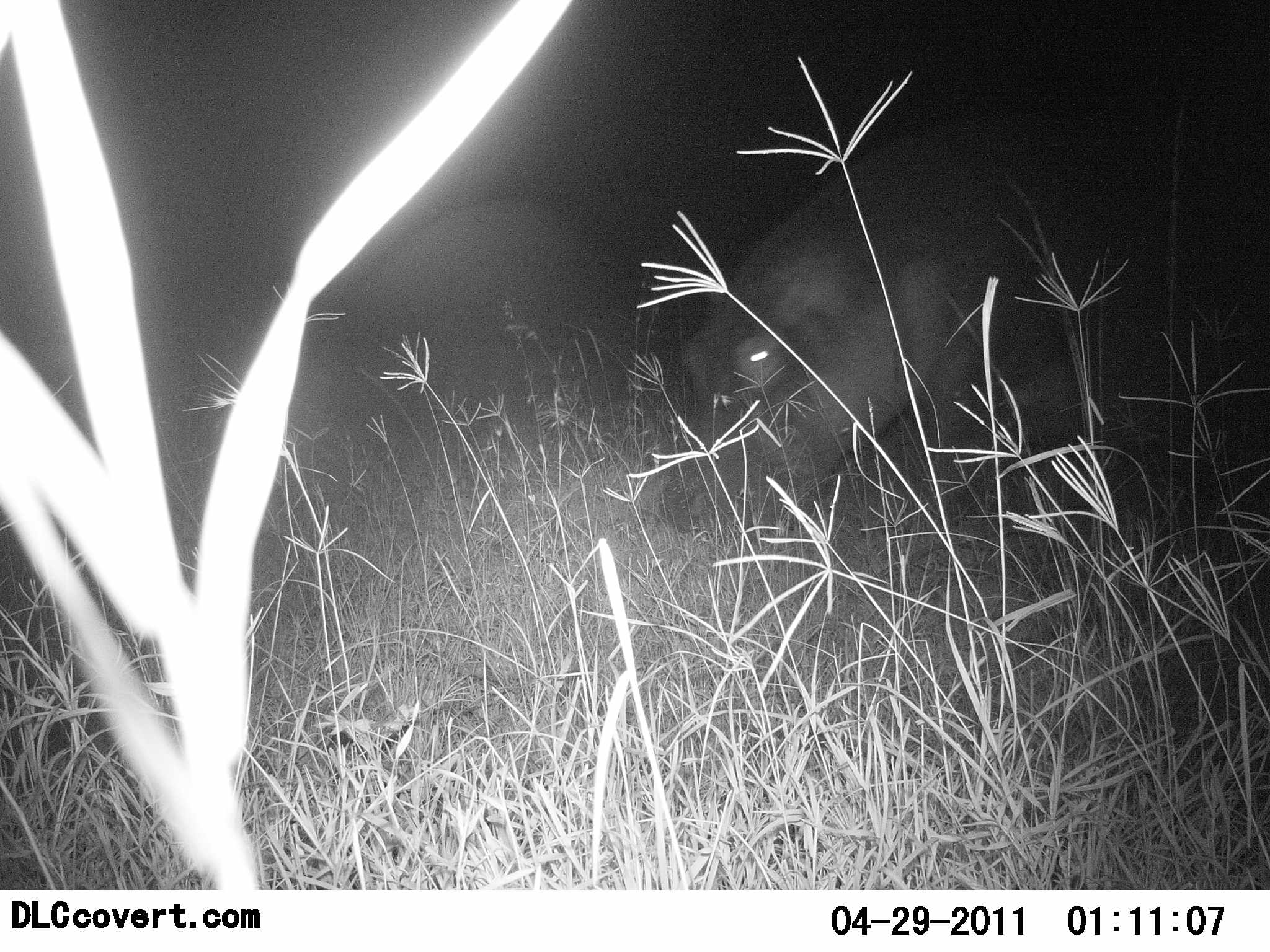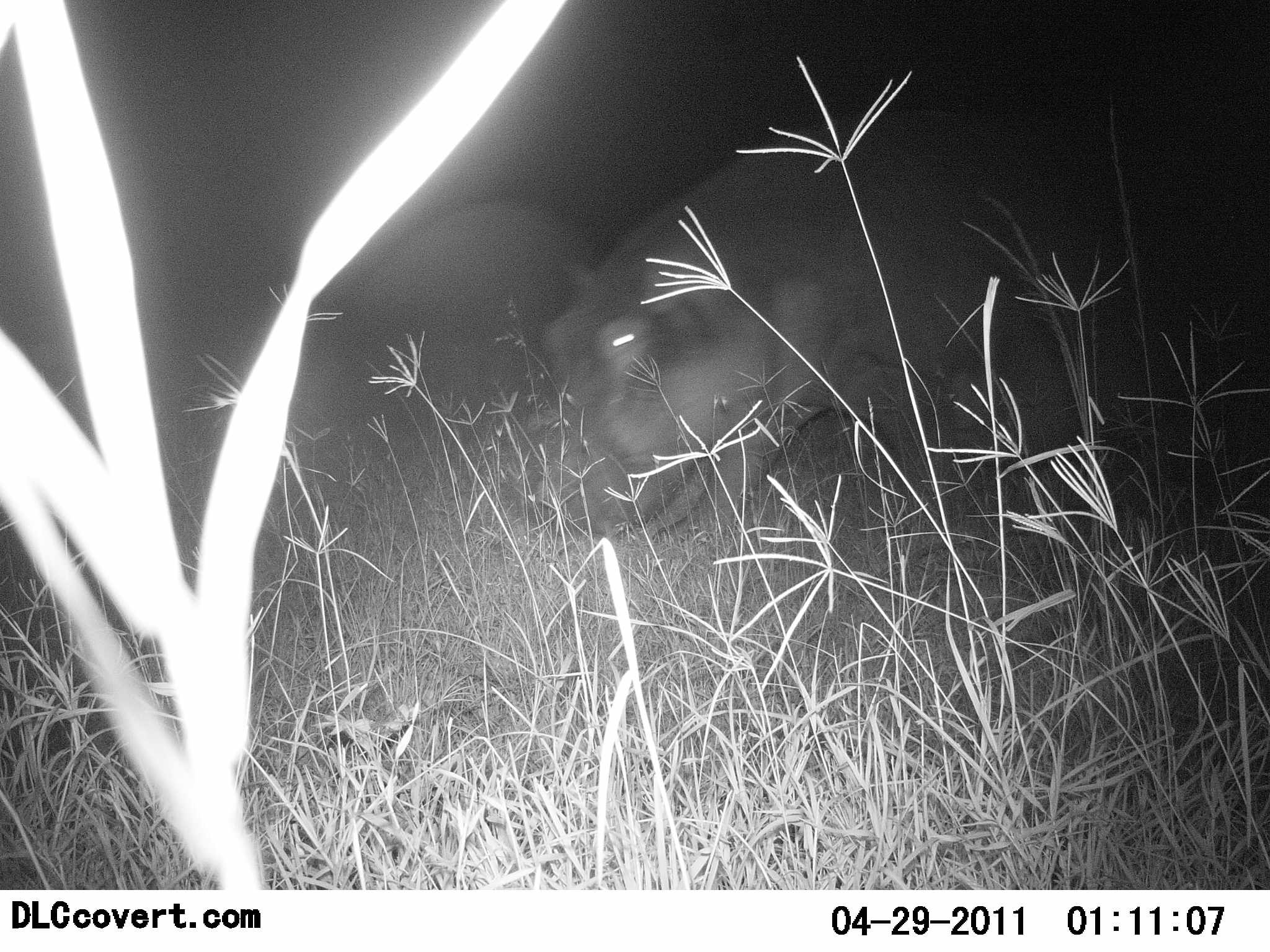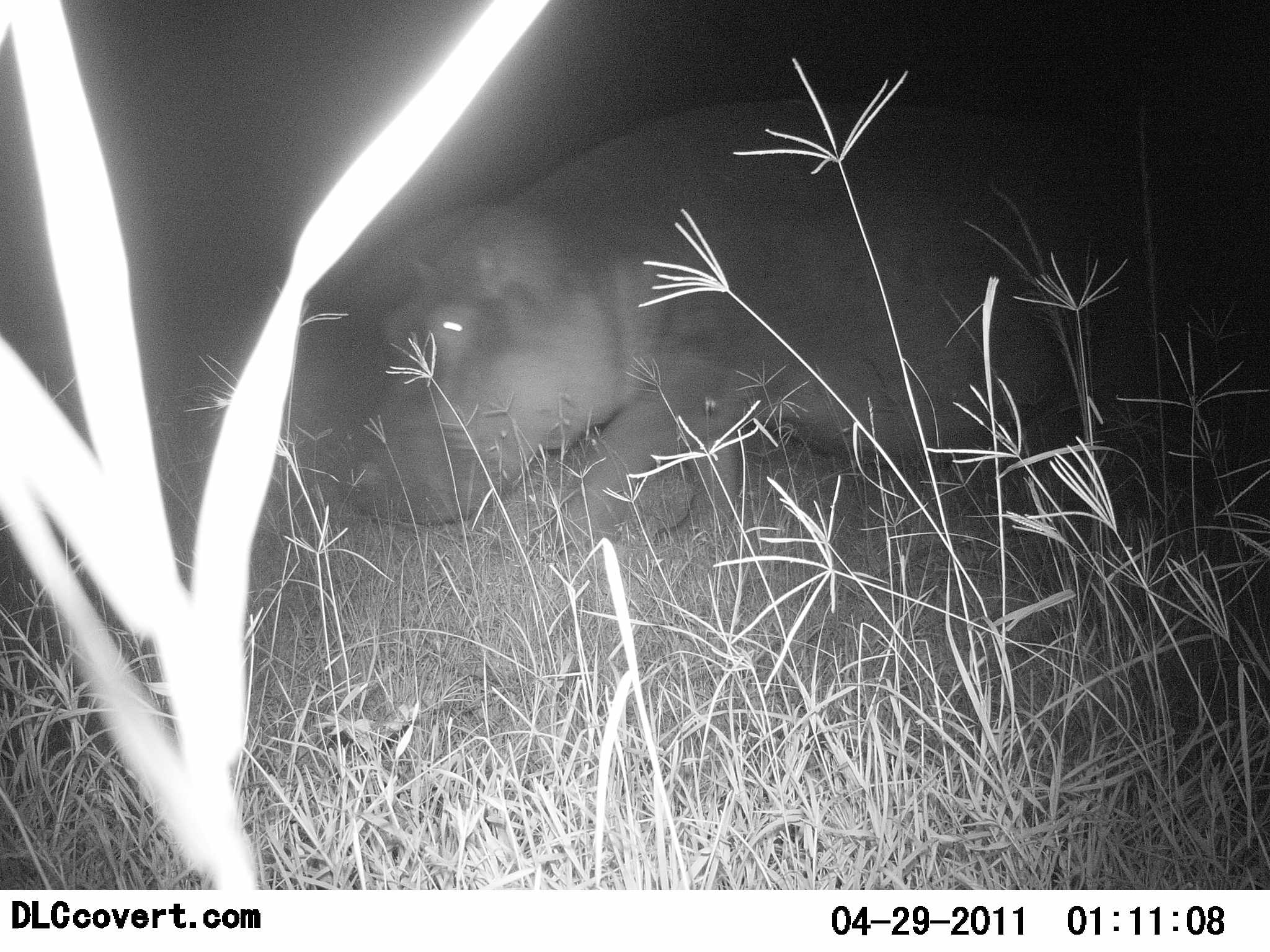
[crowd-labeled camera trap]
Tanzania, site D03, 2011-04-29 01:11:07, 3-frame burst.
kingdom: Animalia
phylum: Chordata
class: Mammalia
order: Artiodactyla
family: Hippopotamidae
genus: Hippopotamus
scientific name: Hippopotamus amphibius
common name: hippopotamus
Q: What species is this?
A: Hippopotamus (Hippopotamus amphibius).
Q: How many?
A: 1.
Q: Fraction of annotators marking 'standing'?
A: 8%.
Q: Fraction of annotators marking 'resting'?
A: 0%.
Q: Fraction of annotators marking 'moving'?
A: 92%.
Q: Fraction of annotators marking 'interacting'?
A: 0%.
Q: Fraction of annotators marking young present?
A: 0%.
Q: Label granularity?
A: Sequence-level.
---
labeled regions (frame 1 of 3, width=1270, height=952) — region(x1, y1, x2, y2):
animal: region(678, 117, 1206, 534)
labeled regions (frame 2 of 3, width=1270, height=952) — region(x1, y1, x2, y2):
animal: region(545, 105, 1115, 550)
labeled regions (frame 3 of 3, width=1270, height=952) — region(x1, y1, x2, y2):
animal: region(352, 97, 1109, 561)